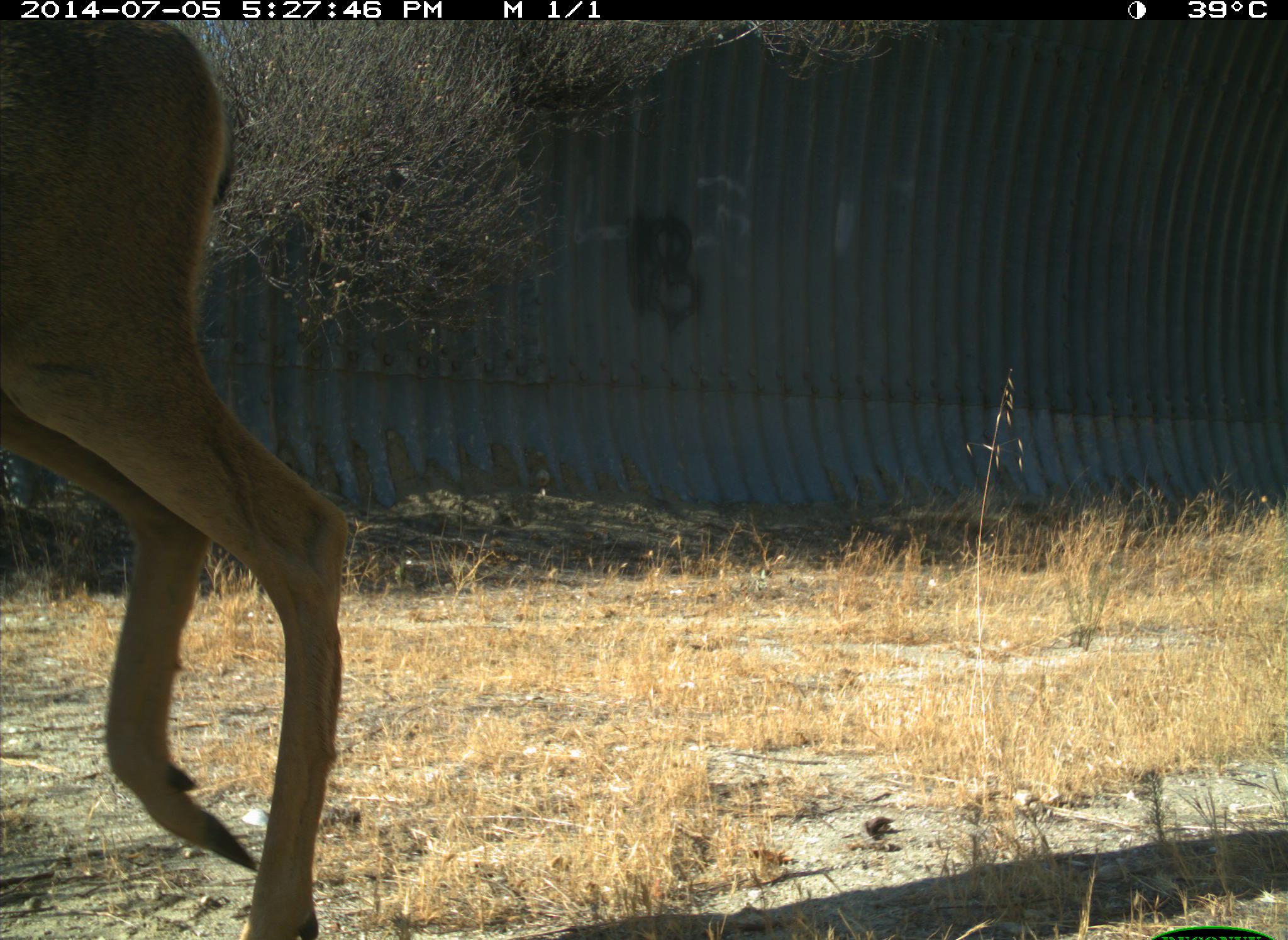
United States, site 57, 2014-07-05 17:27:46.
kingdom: Animalia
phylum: Chordata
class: Mammalia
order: Artiodactyla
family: Cervidae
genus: Odocoileus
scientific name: Odocoileus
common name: deer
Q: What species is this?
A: Deer (Odocoileus).